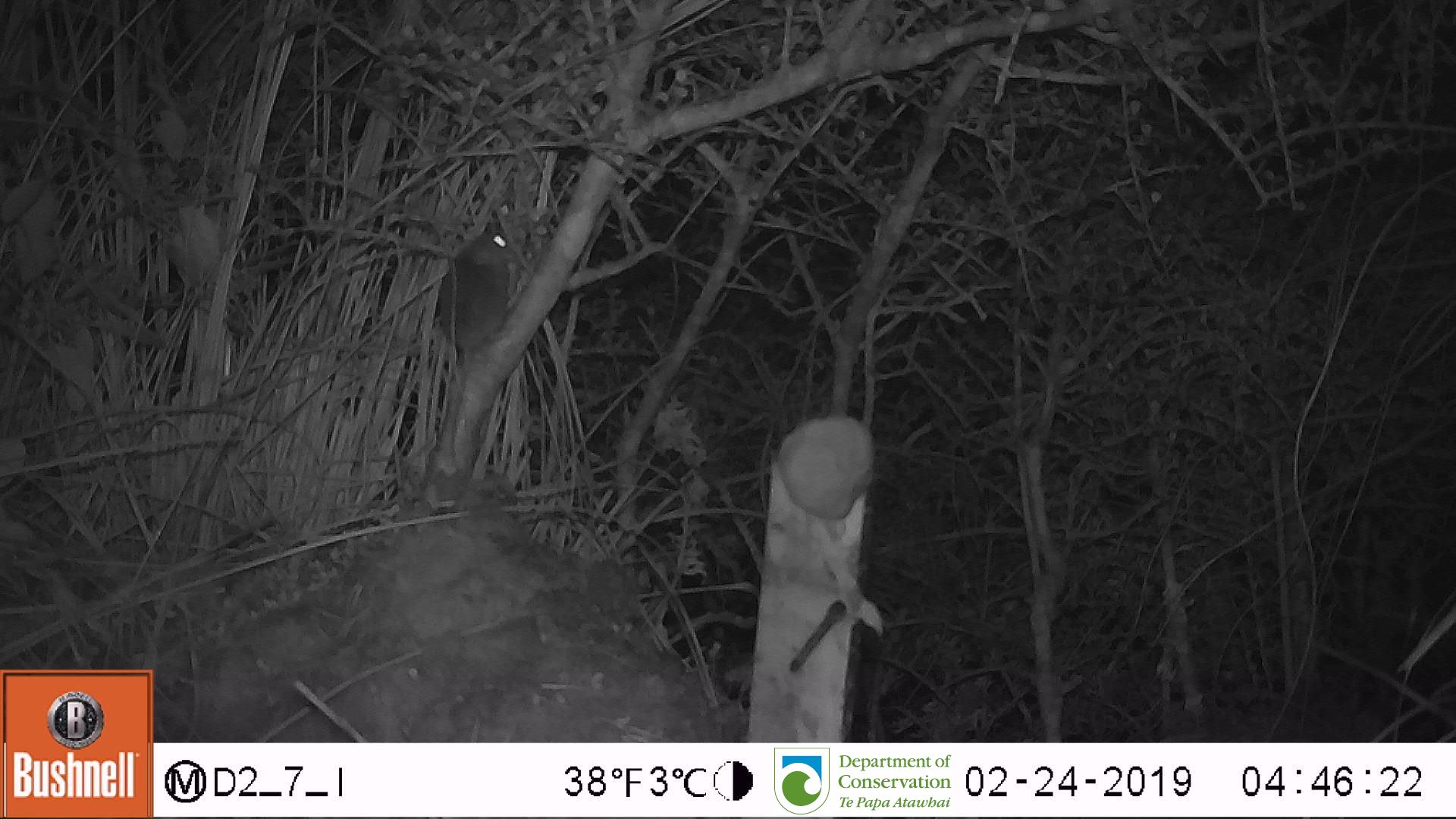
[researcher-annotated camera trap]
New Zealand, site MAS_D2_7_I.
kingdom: Animalia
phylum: Chordata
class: Mammalia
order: Rodentia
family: Muridae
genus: Mus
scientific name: Mus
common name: mouse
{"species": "mouse (Mus)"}